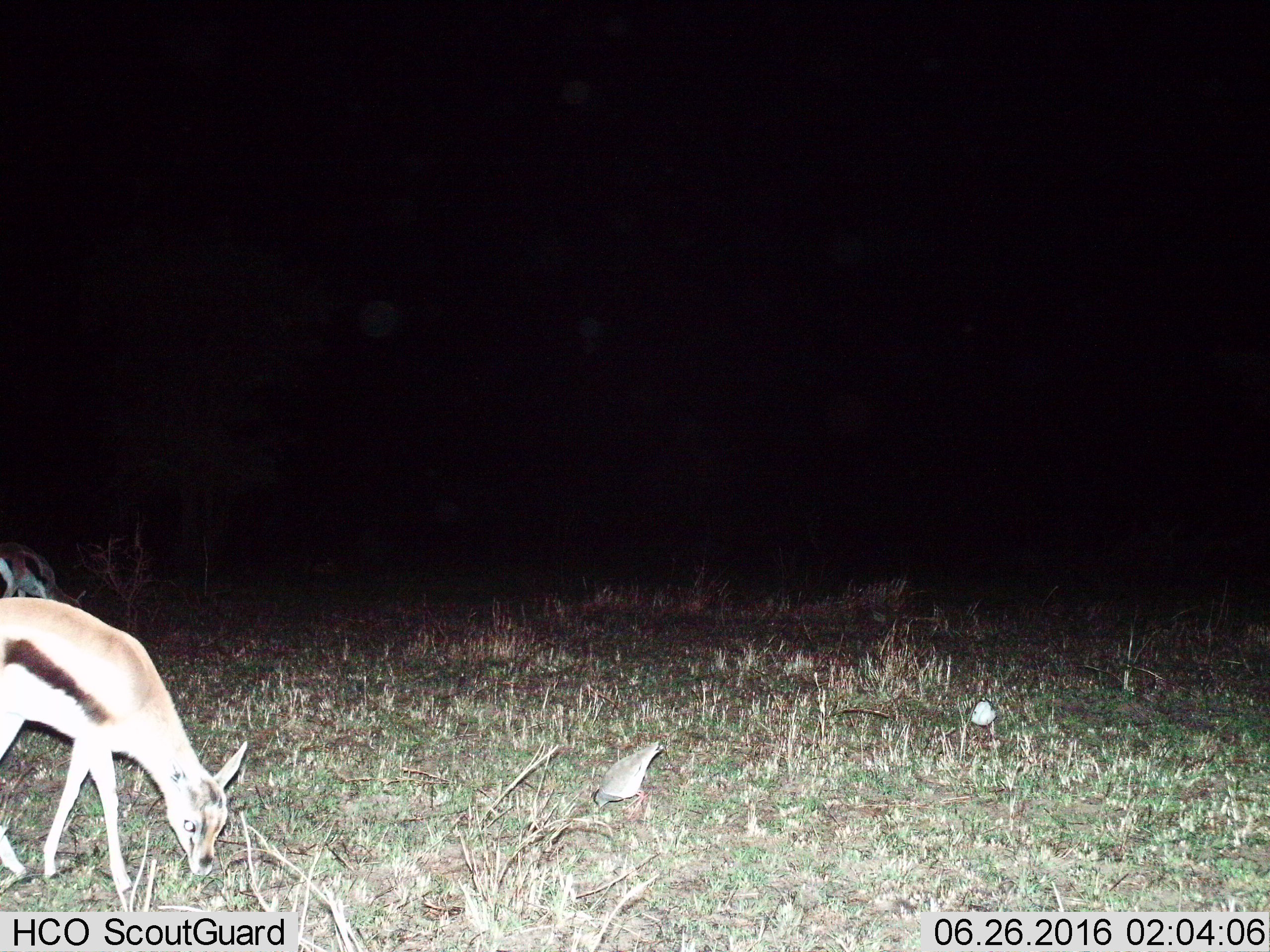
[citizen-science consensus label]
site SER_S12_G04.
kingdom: Animalia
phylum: Chordata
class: Mammalia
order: Artiodactyla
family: Bovidae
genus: Eudorcas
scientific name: Eudorcas thomsonii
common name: thomson's gazelle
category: gazellethomsons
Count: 1.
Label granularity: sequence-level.